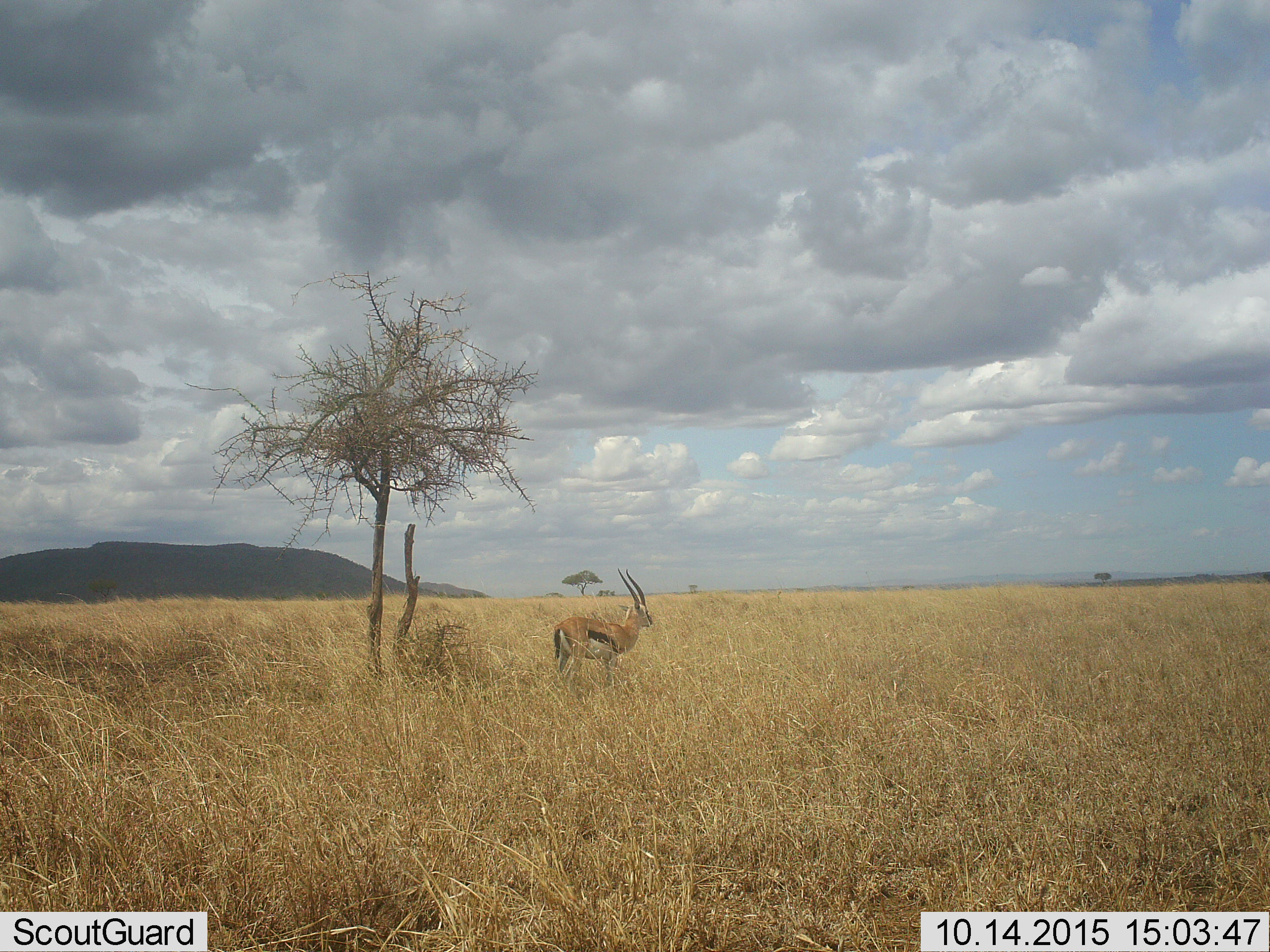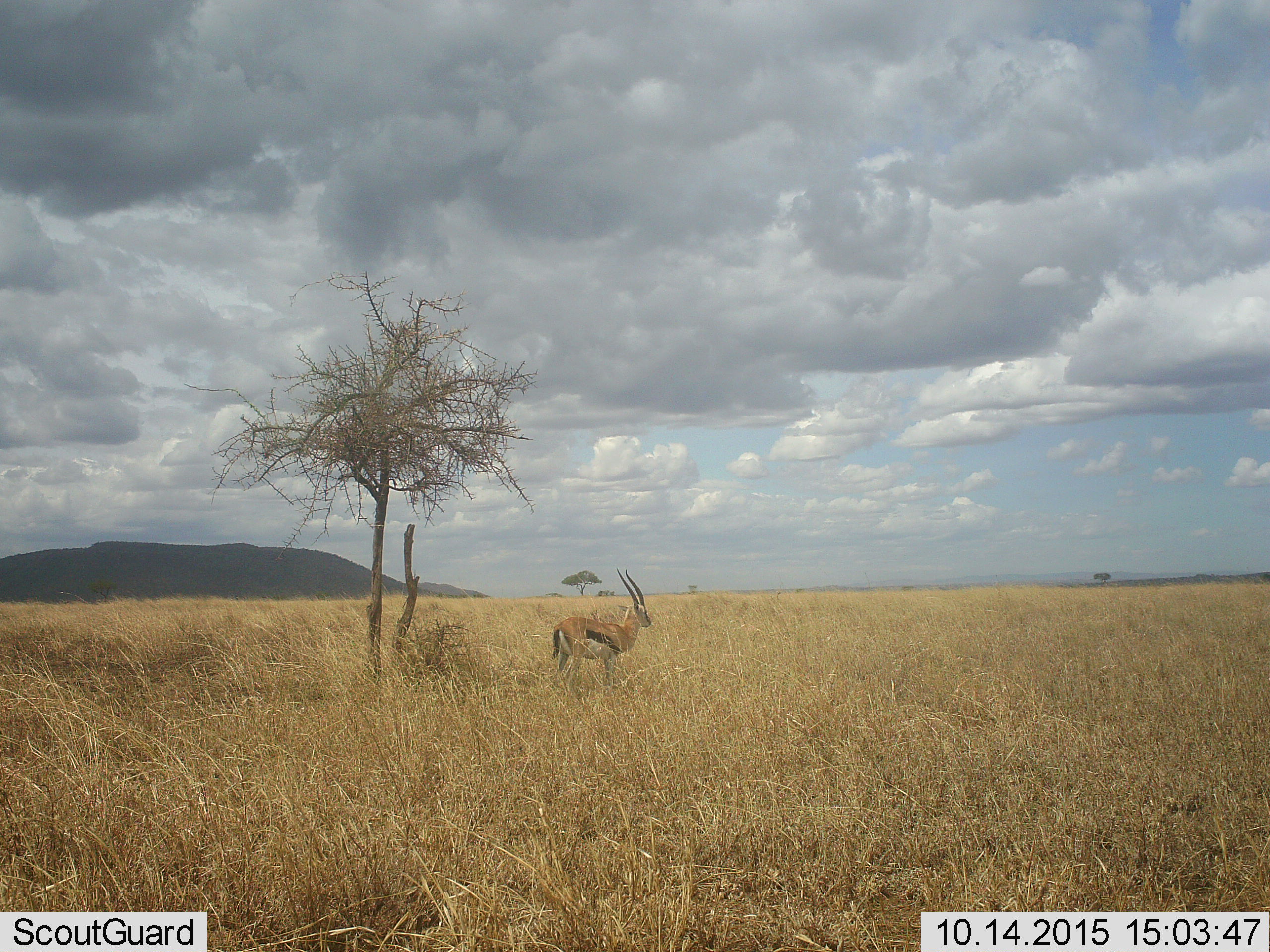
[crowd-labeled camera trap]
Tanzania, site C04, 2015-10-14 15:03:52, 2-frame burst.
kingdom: Animalia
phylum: Chordata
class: Mammalia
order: Artiodactyla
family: Bovidae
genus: Eudorcas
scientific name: Eudorcas thomsonii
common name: thomson's gazelle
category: gazellethomsons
Gazellethomsons (thomson's gazelle) (Eudorcas thomsonii), count 1. Behavior (volunteer vote fractions): standing 100%, resting 0%, moving 0%, interacting 0%. Young present (vote fraction): 0%. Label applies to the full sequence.